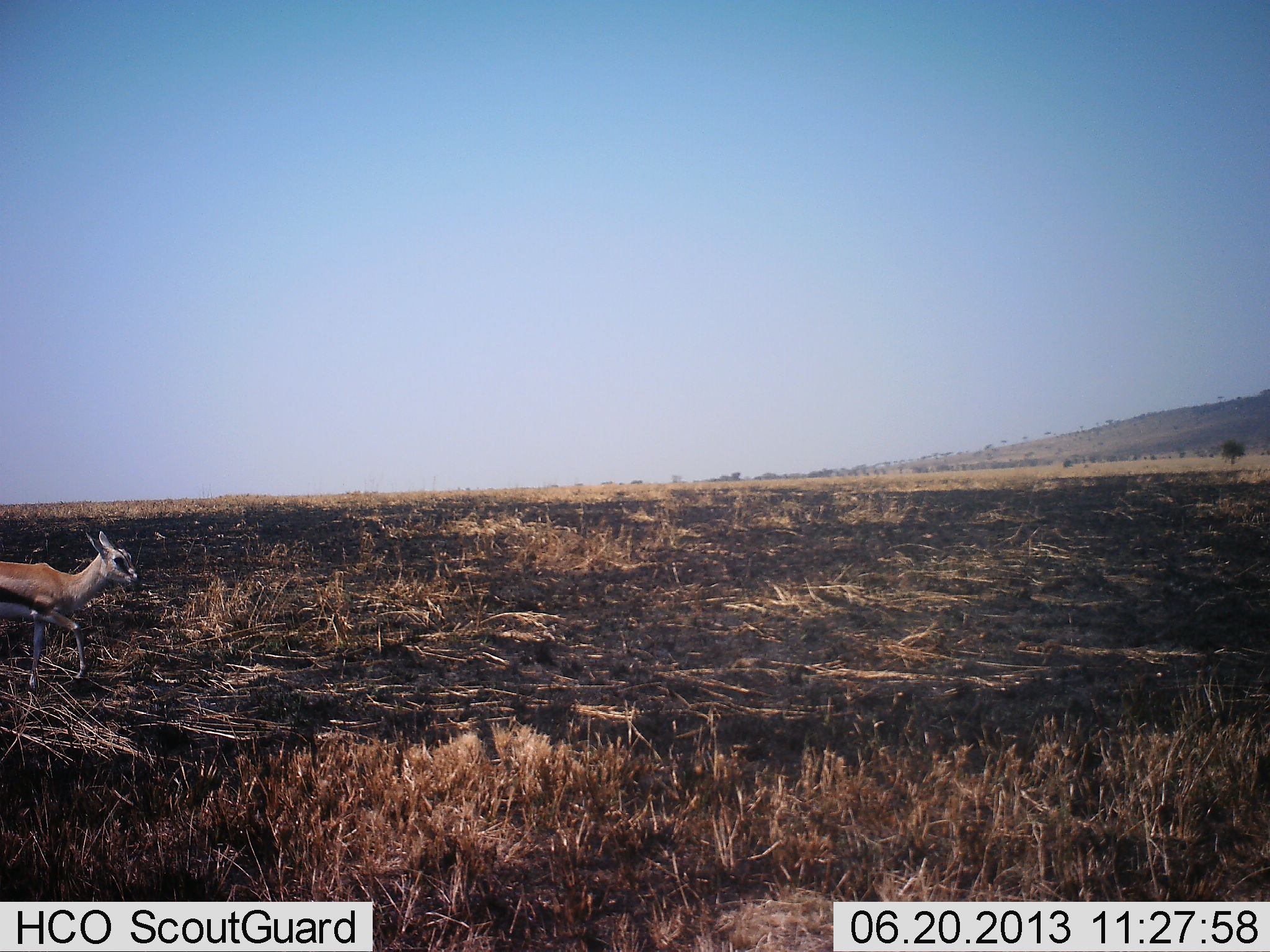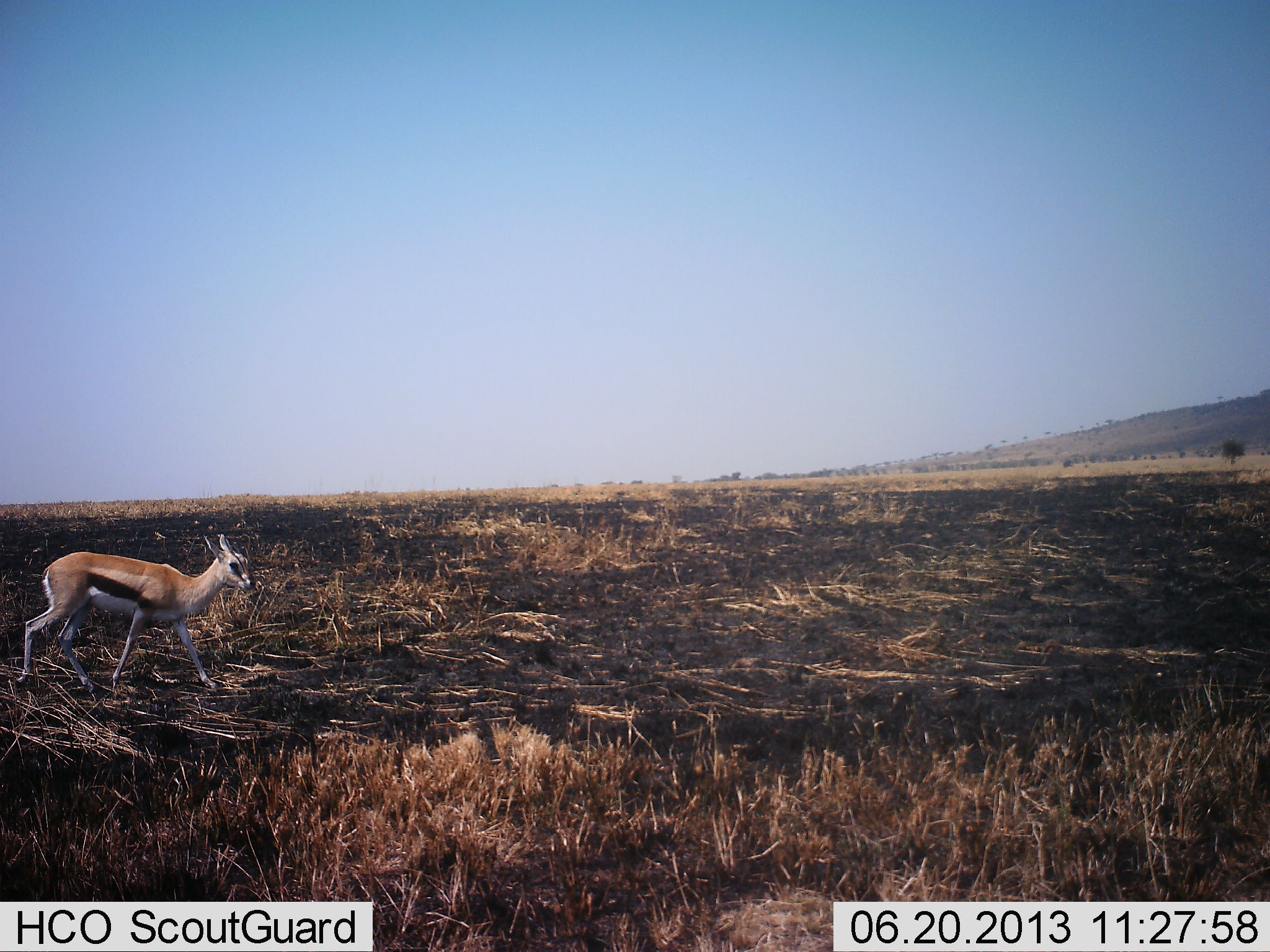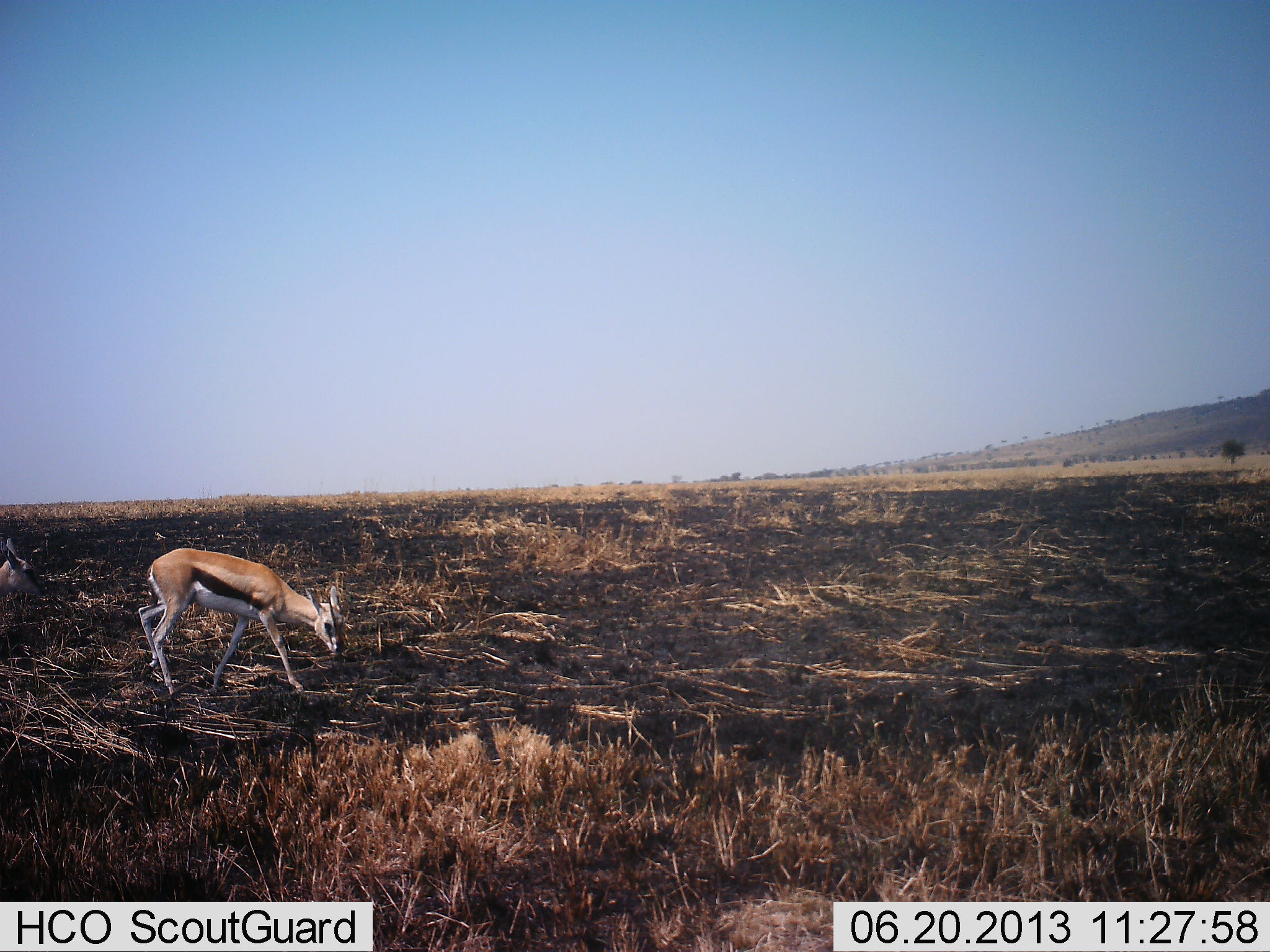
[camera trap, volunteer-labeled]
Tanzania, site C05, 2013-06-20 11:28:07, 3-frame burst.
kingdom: Animalia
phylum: Chordata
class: Mammalia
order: Artiodactyla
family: Bovidae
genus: Eudorcas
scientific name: Eudorcas thomsonii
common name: thomson's gazelle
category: gazellethomsons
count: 1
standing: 5%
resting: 0%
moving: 95%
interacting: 0%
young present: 14%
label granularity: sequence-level